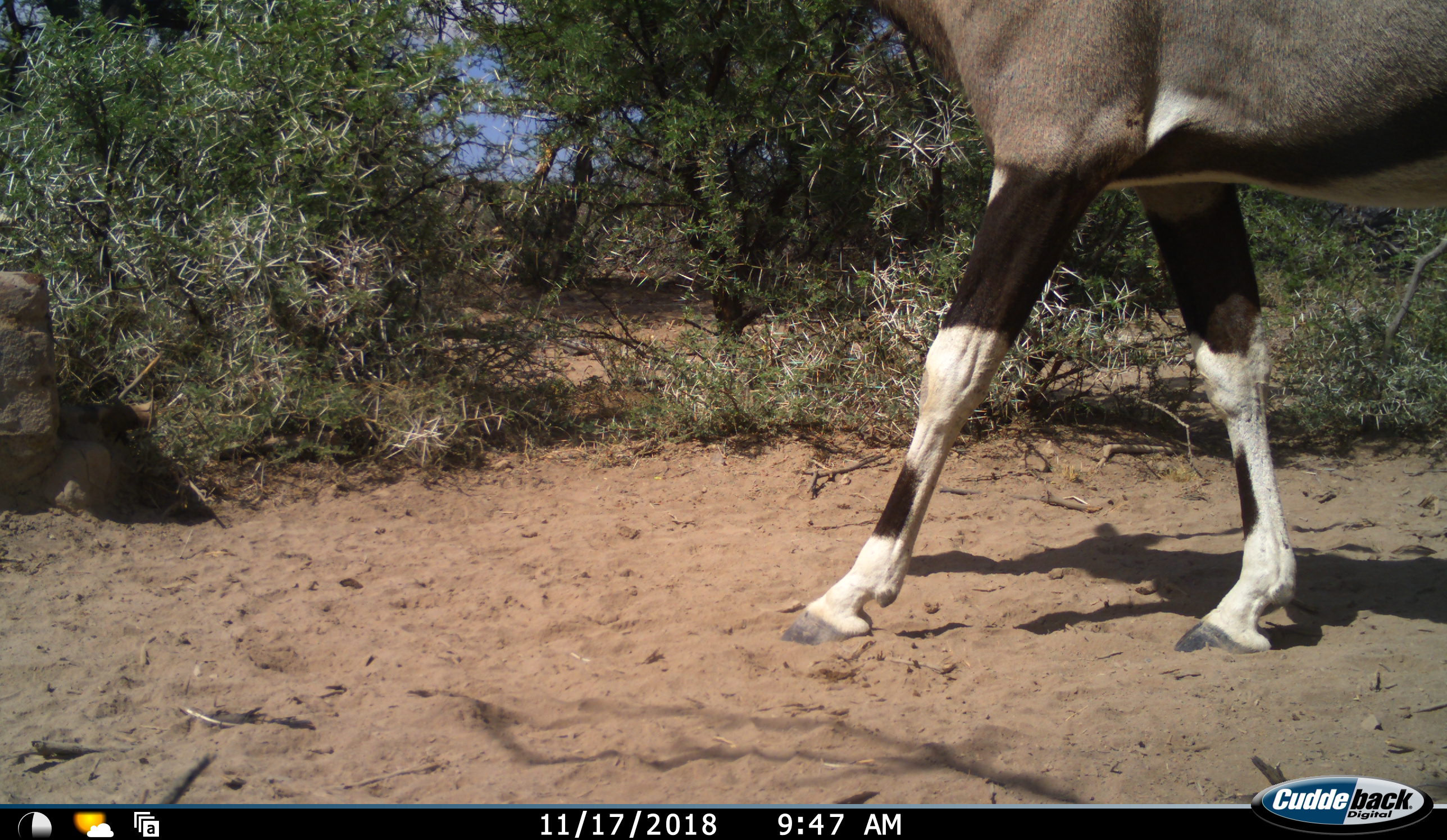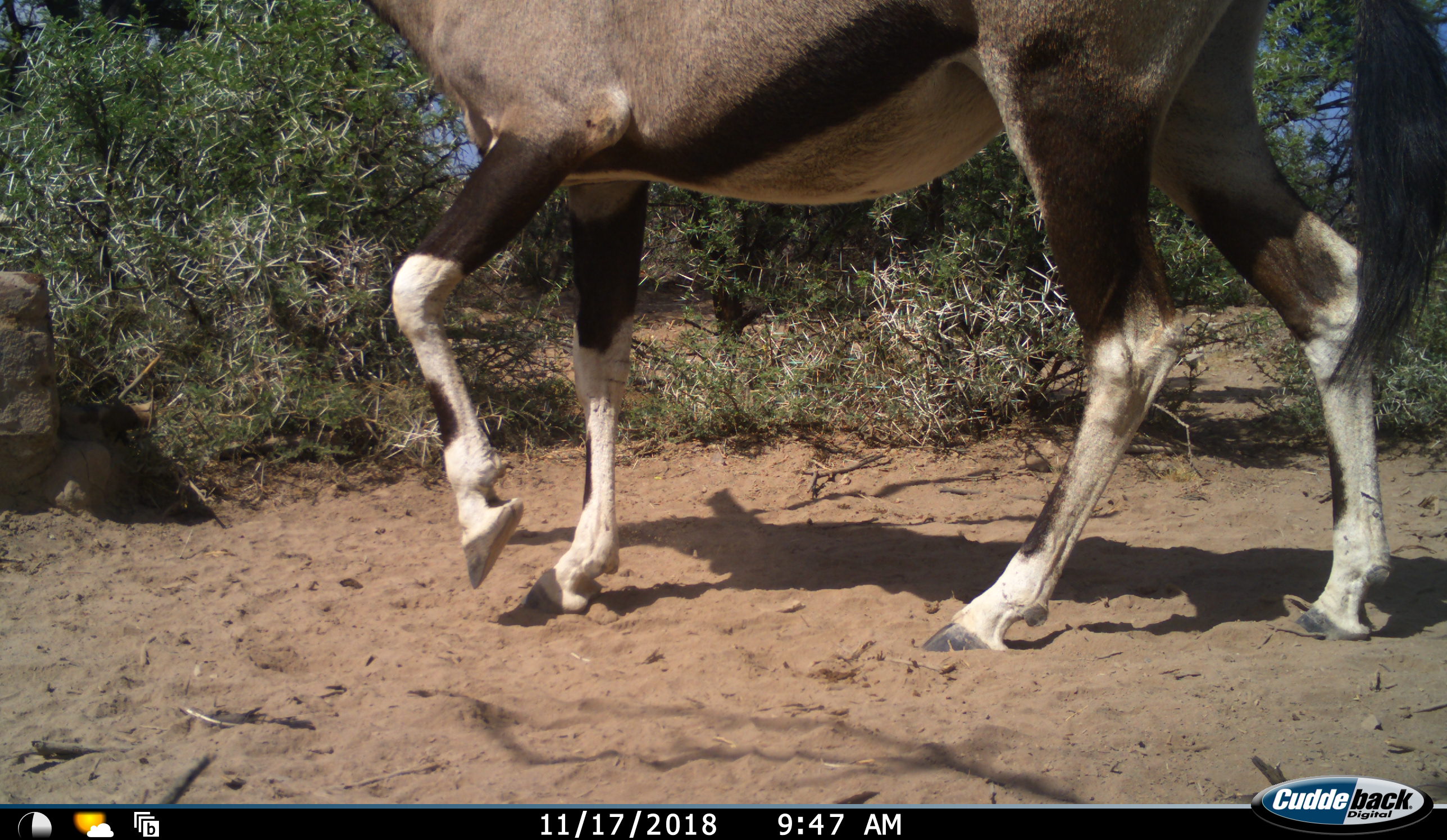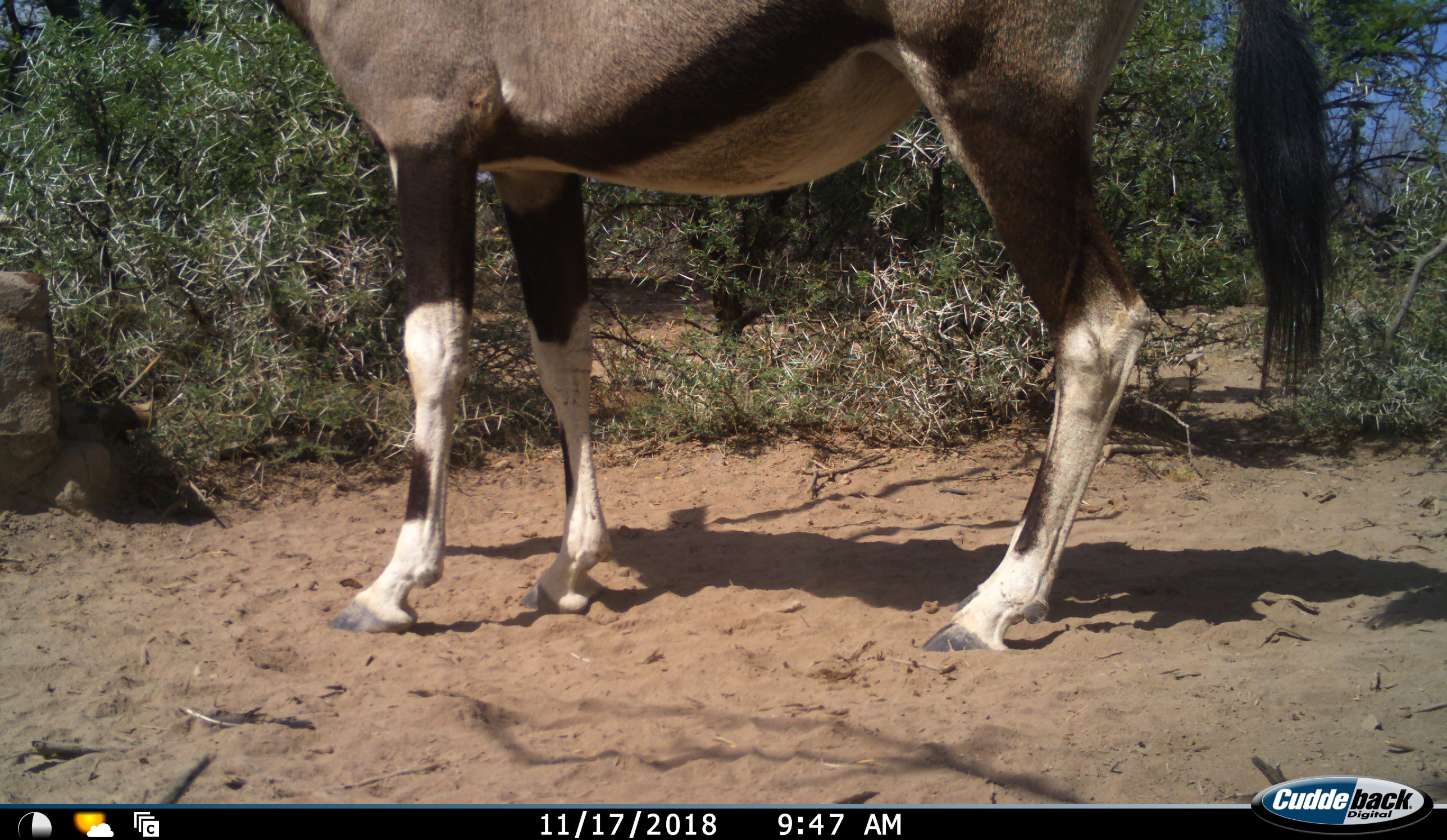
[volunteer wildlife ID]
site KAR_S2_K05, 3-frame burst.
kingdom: Animalia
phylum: Chordata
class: Mammalia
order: Artiodactyla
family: Bovidae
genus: Oryx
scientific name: Oryx gazella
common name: gemsbok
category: oryx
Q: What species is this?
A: Oryx (gemsbok) (Oryx gazella).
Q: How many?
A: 1.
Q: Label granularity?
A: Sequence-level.